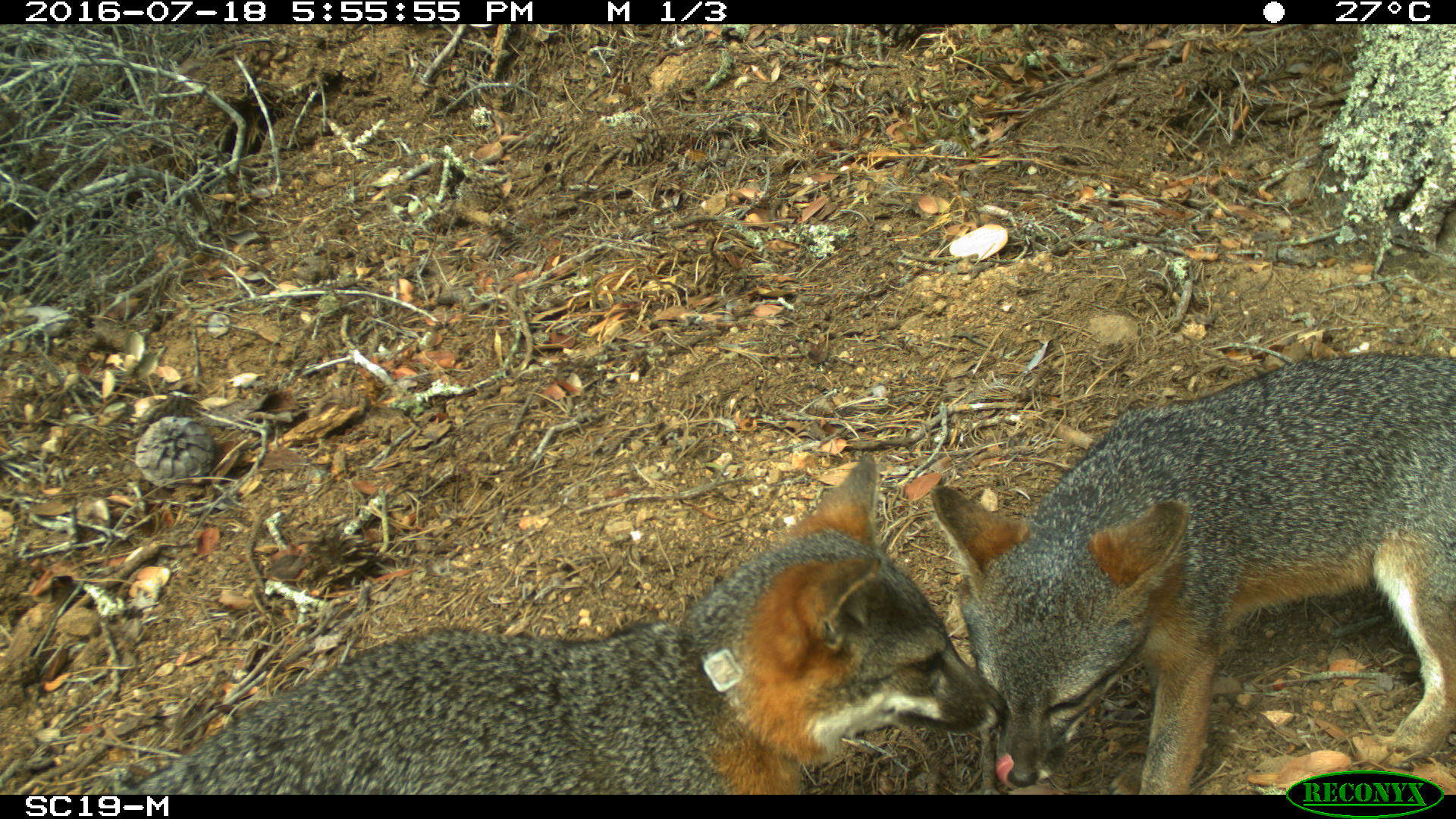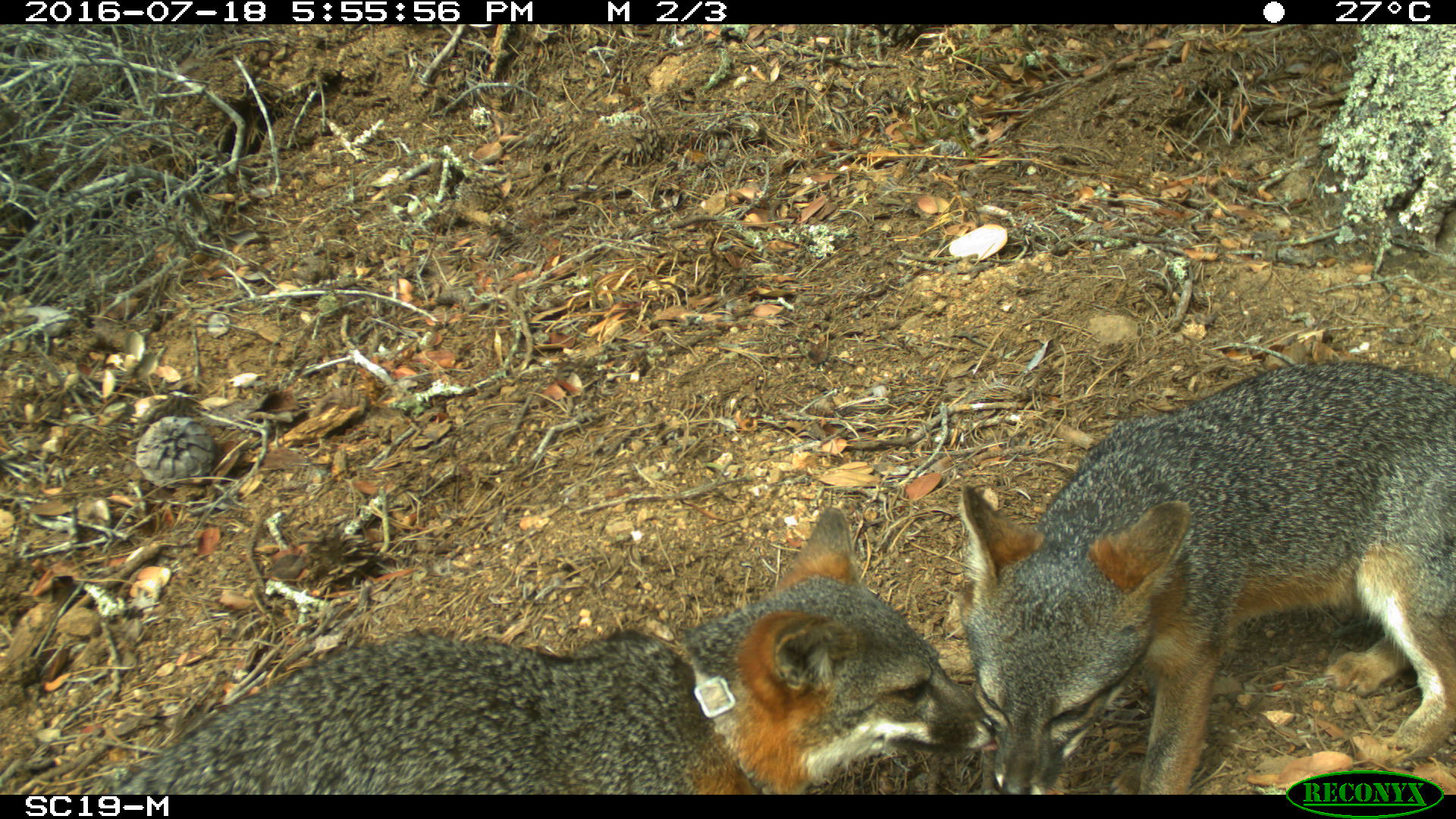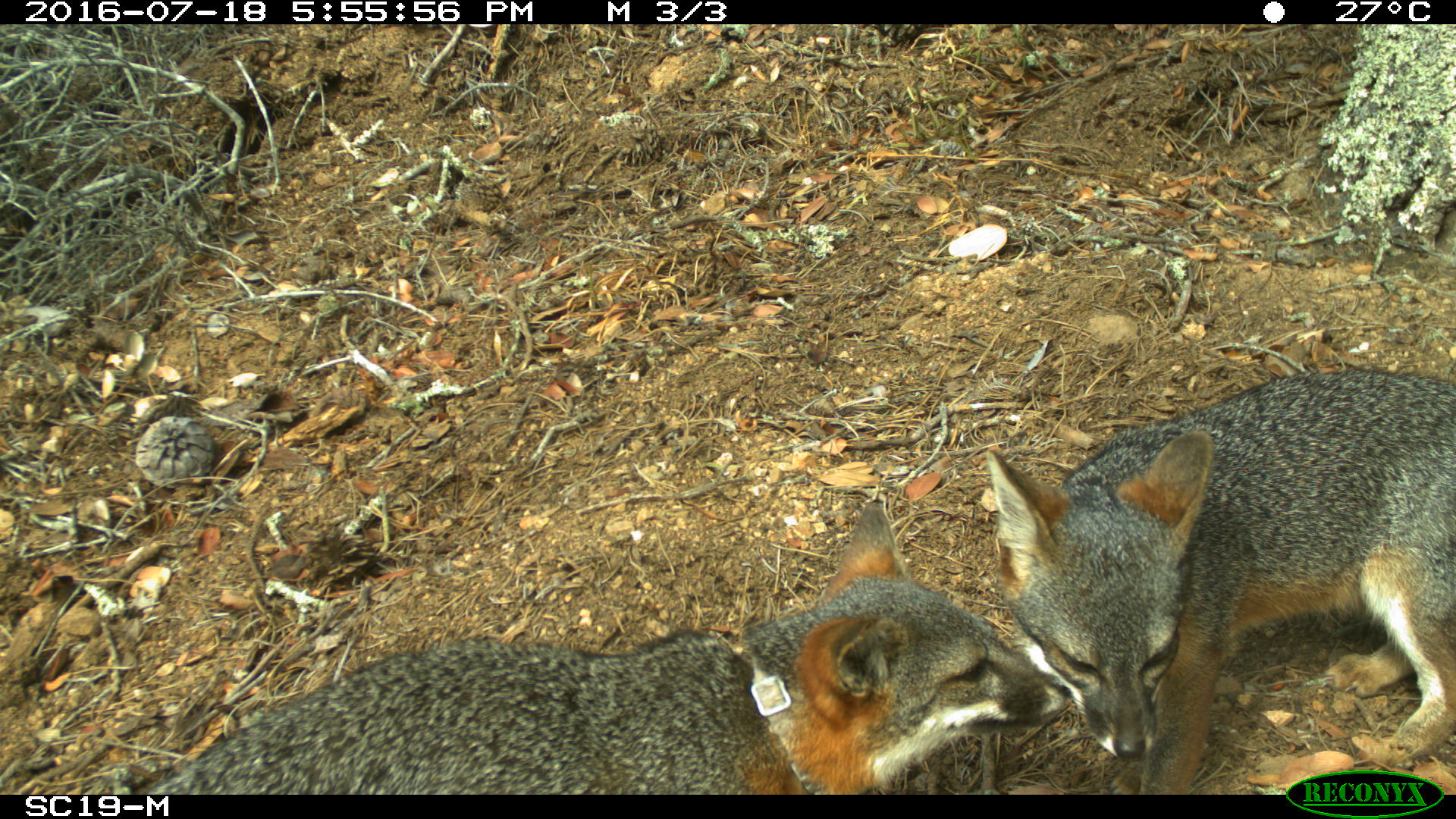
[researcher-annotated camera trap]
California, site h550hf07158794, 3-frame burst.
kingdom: Animalia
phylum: Chordata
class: Mammalia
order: Carnivora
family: Canidae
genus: Urocyon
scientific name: Urocyon littoralis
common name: island fox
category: fox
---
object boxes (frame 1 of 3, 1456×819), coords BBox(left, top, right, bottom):
fox: BBox(105, 451, 1003, 798); BBox(933, 352, 1450, 792)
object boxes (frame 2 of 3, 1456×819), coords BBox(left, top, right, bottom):
fox: BBox(105, 504, 996, 796); BBox(965, 362, 1455, 792)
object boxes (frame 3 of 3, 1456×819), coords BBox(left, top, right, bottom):
fox: BBox(146, 498, 1072, 794); BBox(985, 368, 1455, 793)